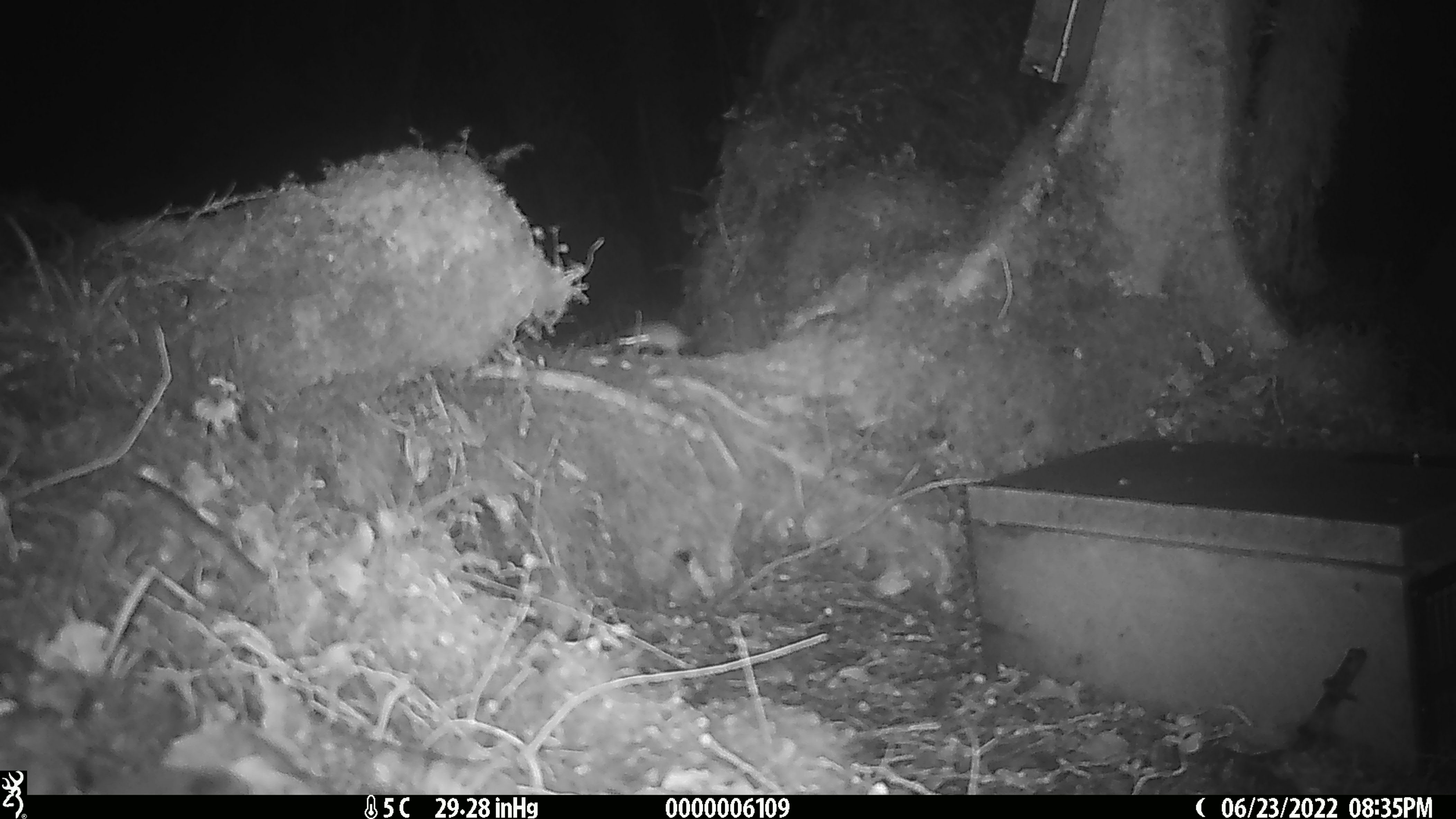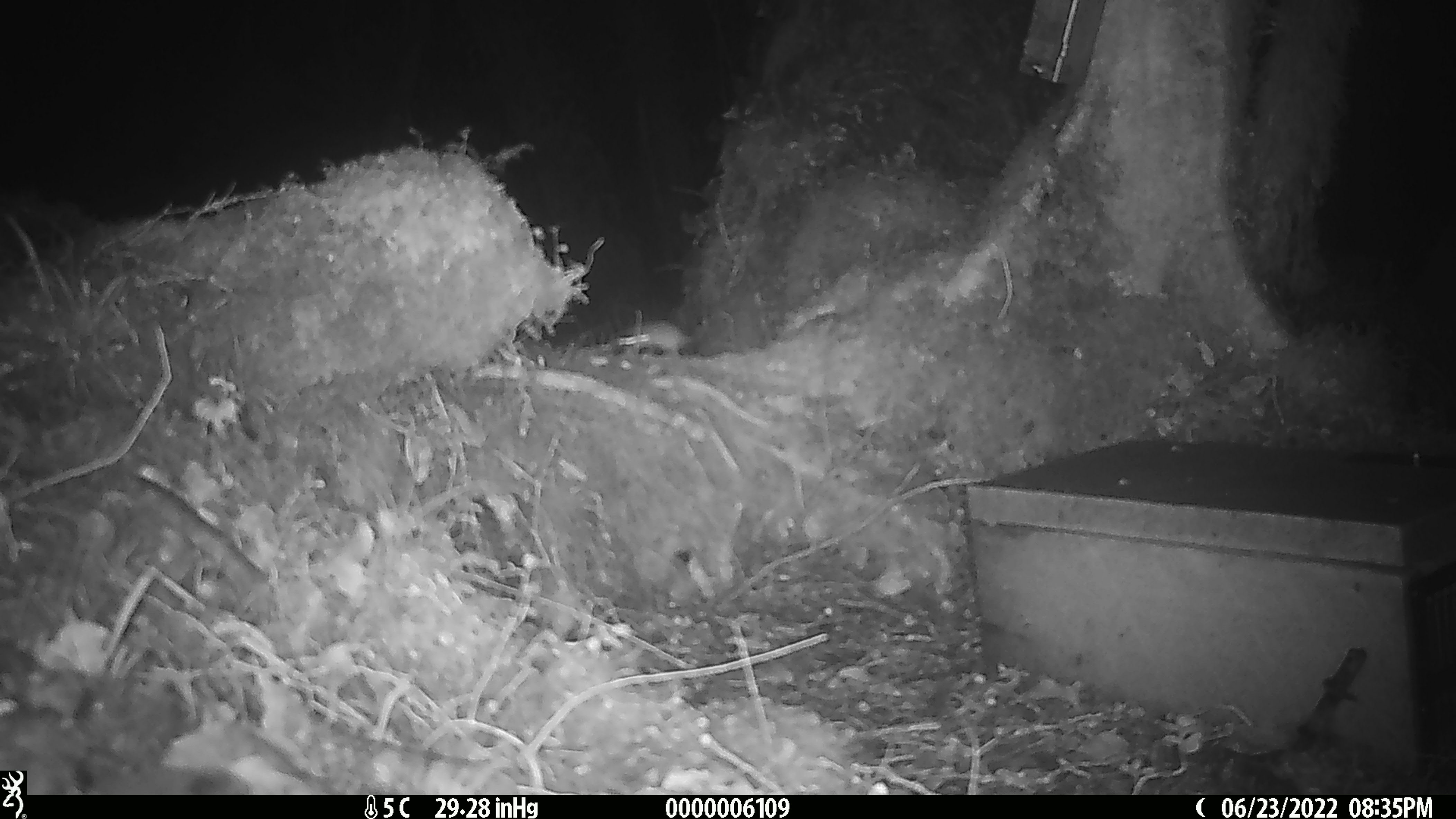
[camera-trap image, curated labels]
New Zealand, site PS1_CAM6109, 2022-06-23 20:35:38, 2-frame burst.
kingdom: Animalia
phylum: Chordata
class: Mammalia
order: Rodentia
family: Muridae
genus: Mus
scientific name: Mus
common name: mouse